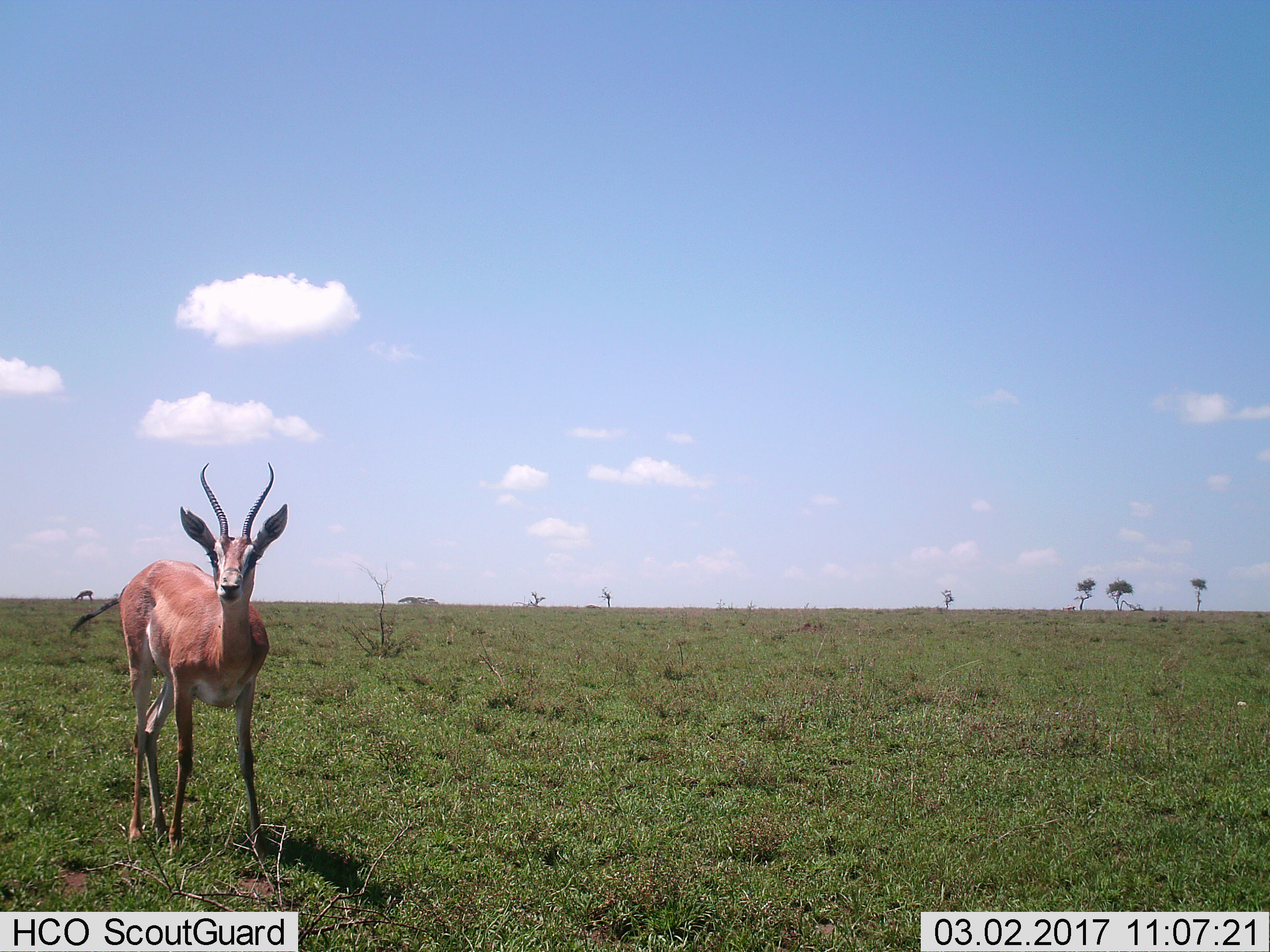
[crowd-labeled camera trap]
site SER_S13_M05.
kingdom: Animalia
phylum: Chordata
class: Mammalia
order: Artiodactyla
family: Bovidae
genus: Nanger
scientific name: Nanger granti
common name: grant's gazelle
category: gazellegrants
Gazellegrants (grant's gazelle) (Nanger granti), count 2. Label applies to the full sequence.